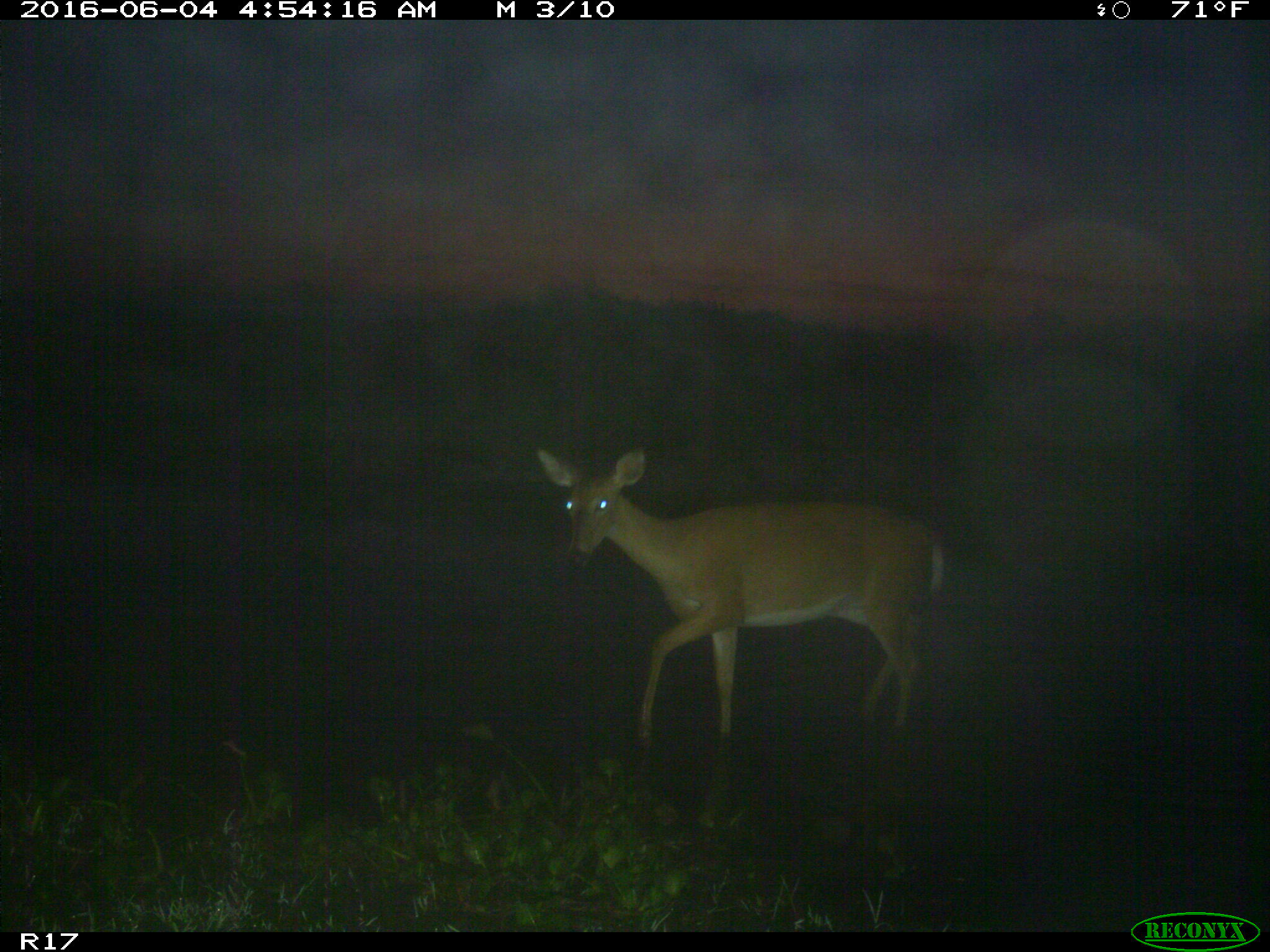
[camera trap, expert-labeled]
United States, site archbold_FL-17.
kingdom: Animalia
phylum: Chordata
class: Mammalia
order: Artiodactyla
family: Cervidae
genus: Odocoileus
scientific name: Odocoileus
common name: deer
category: unidentified deer